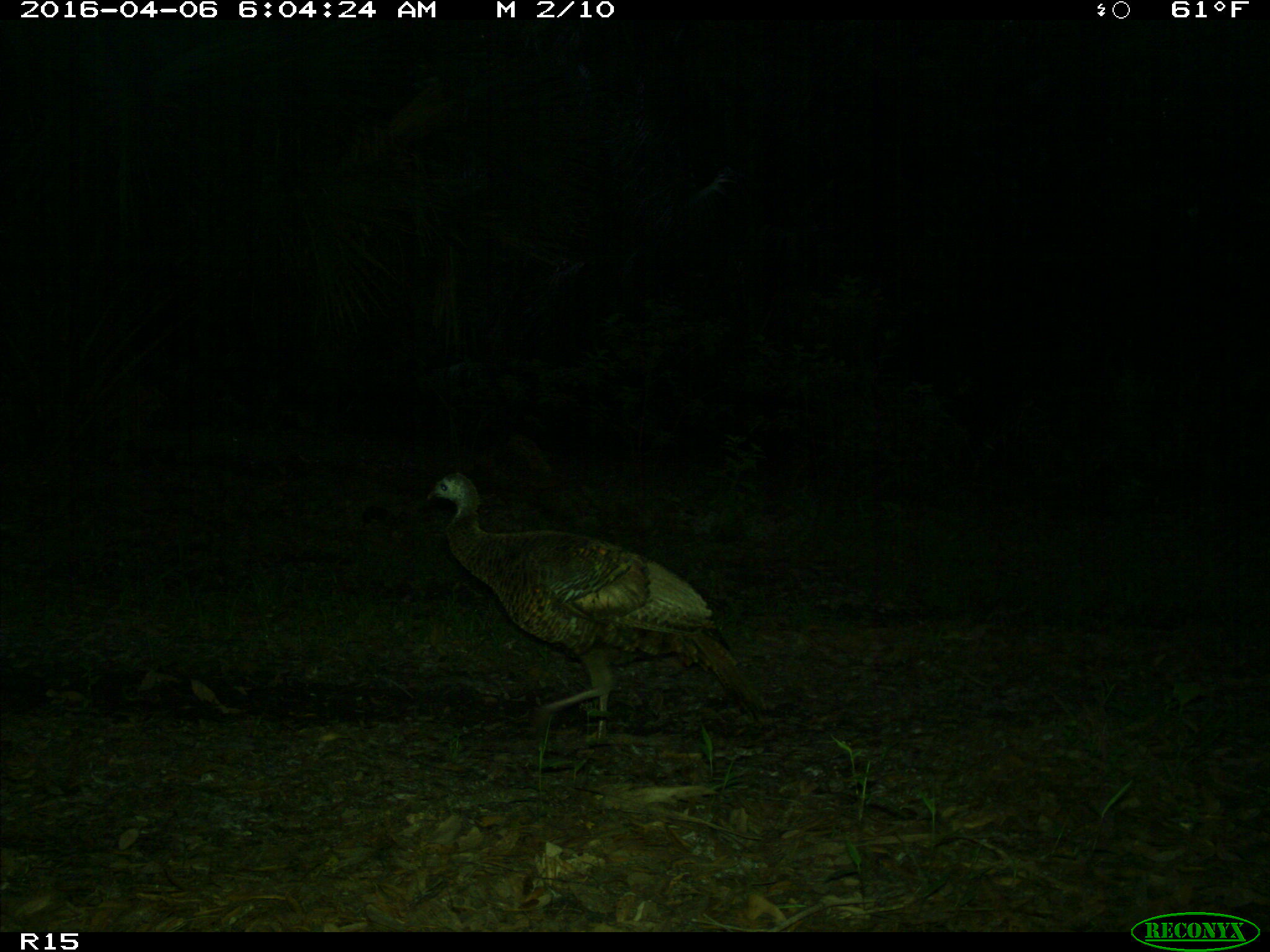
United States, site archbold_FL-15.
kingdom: Animalia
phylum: Chordata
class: Aves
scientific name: Aves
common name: birds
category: unidentified bird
Unidentified bird (birds) (Aves).